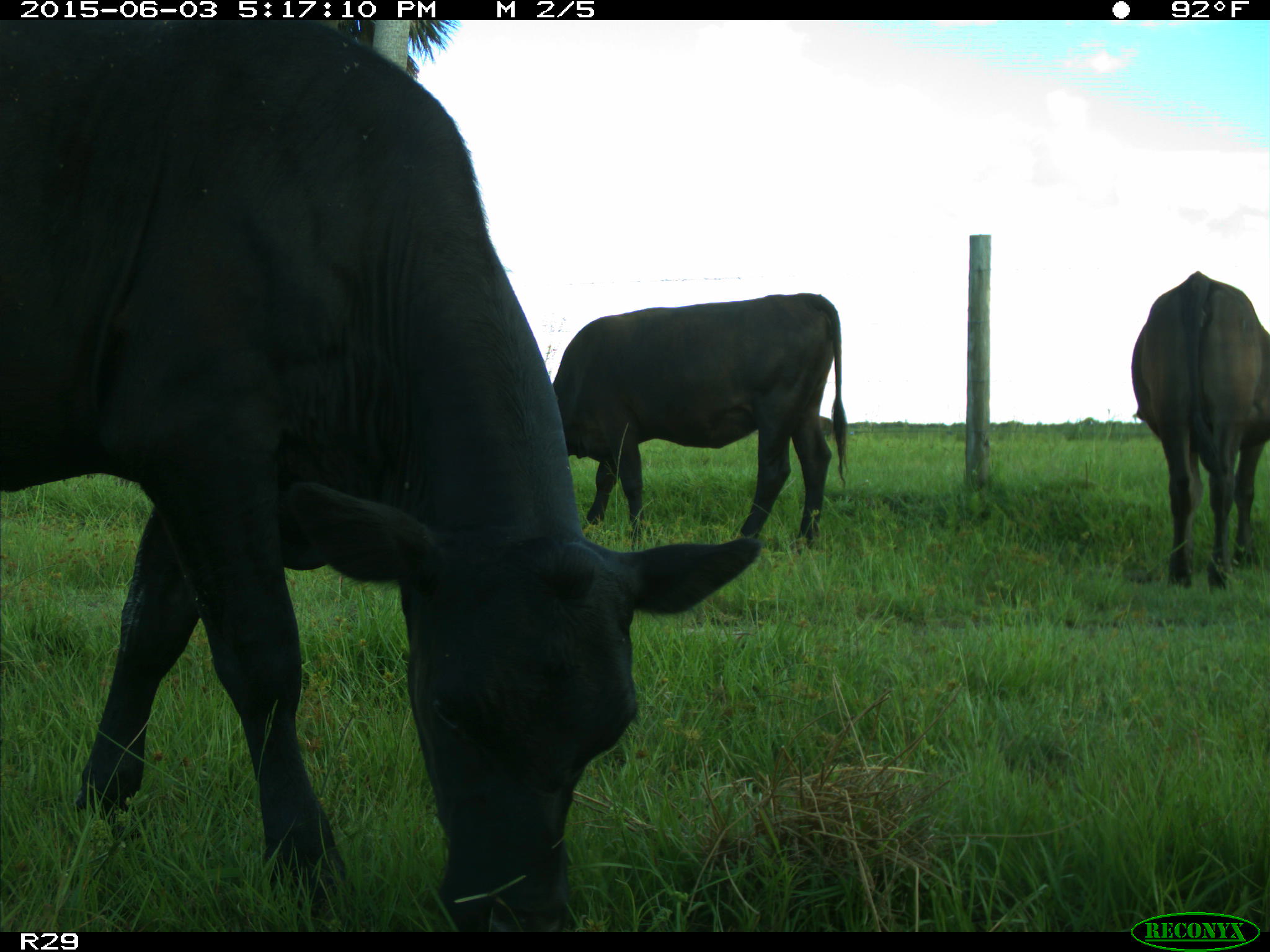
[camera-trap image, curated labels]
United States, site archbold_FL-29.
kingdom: Animalia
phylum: Chordata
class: Mammalia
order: Artiodactyla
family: Bovidae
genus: Bos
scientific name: Bos taurus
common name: domestic cow